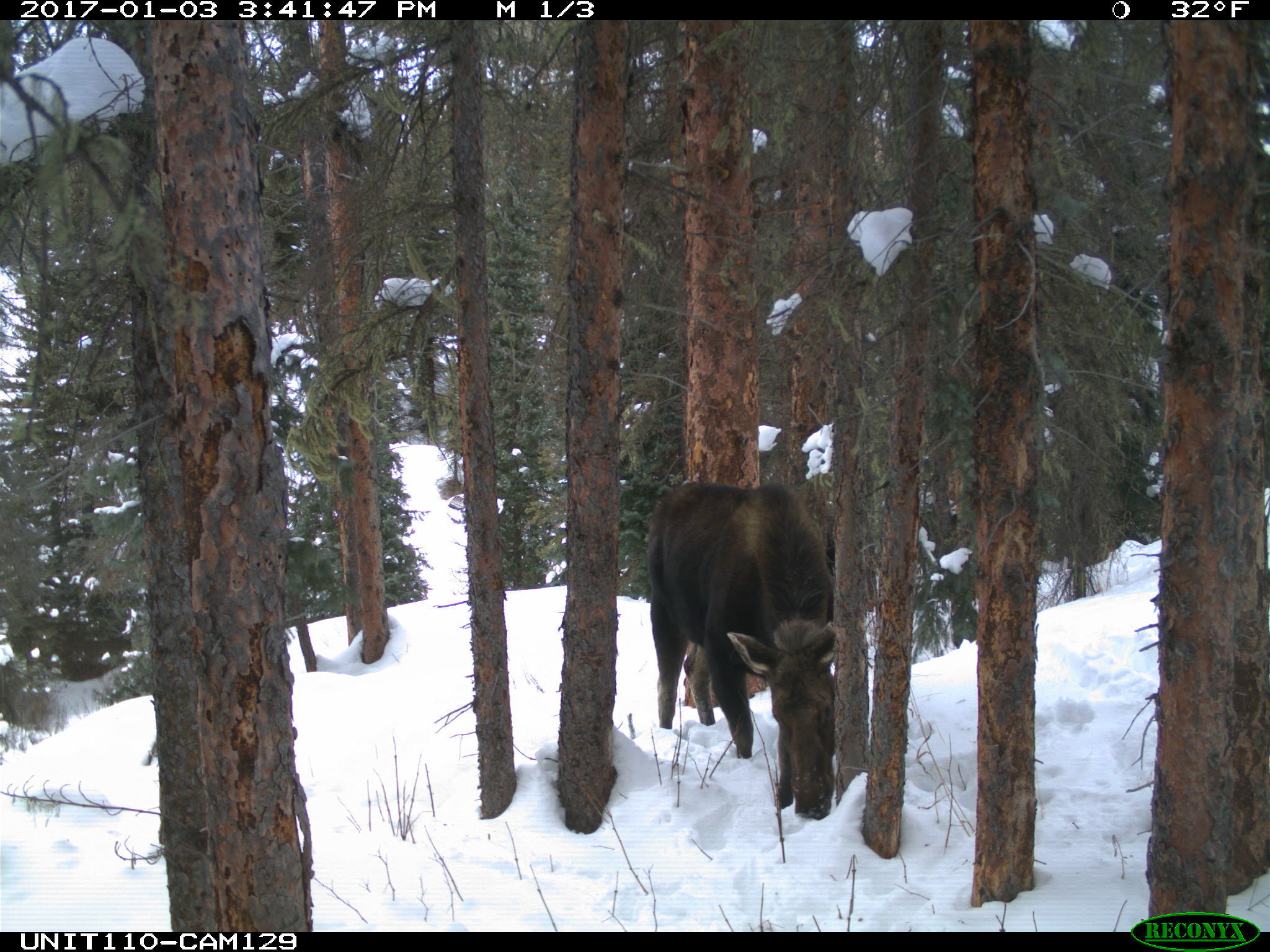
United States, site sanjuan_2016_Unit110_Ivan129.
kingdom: Animalia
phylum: Chordata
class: Mammalia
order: Artiodactyla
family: Cervidae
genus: Alces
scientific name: Alces alces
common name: moose